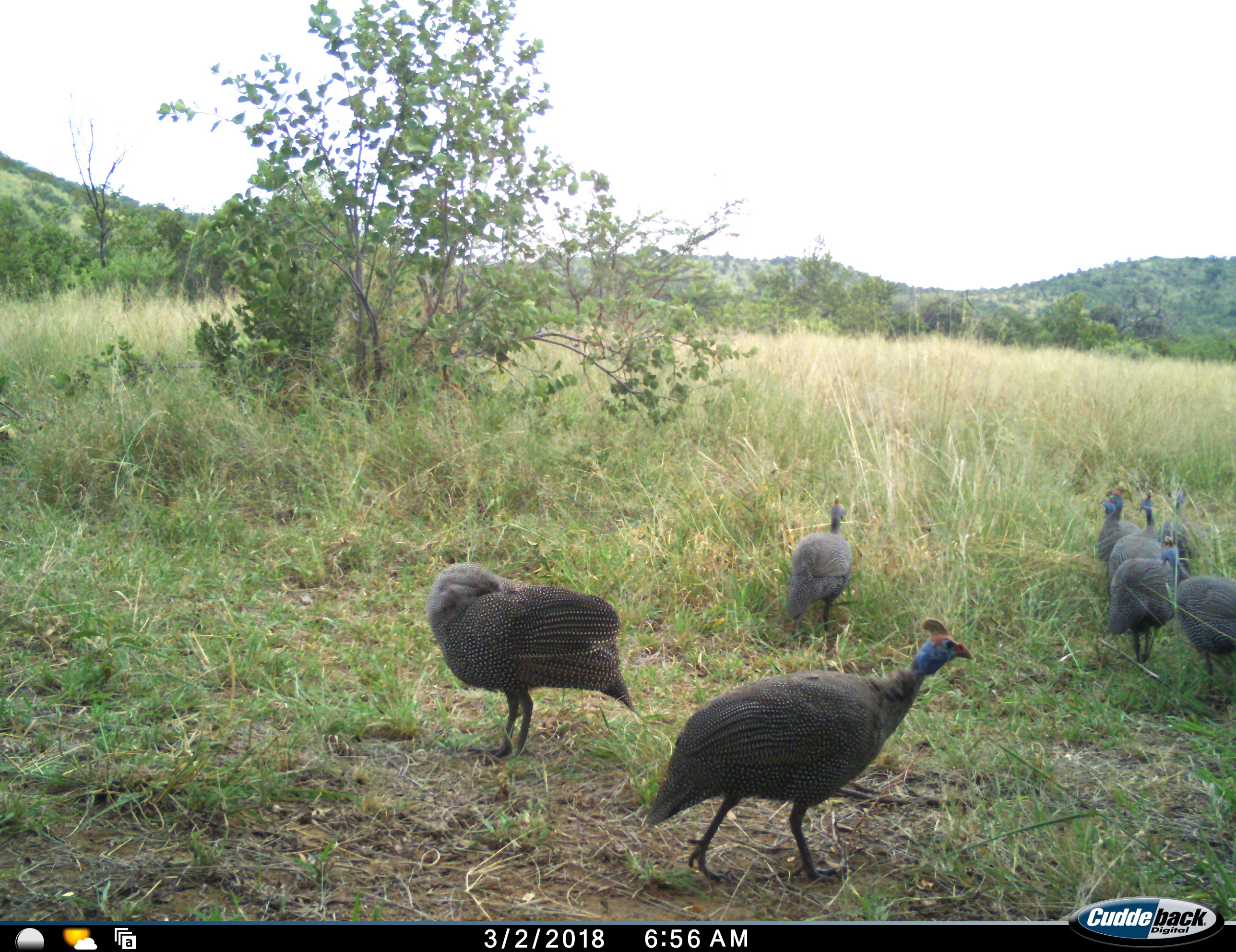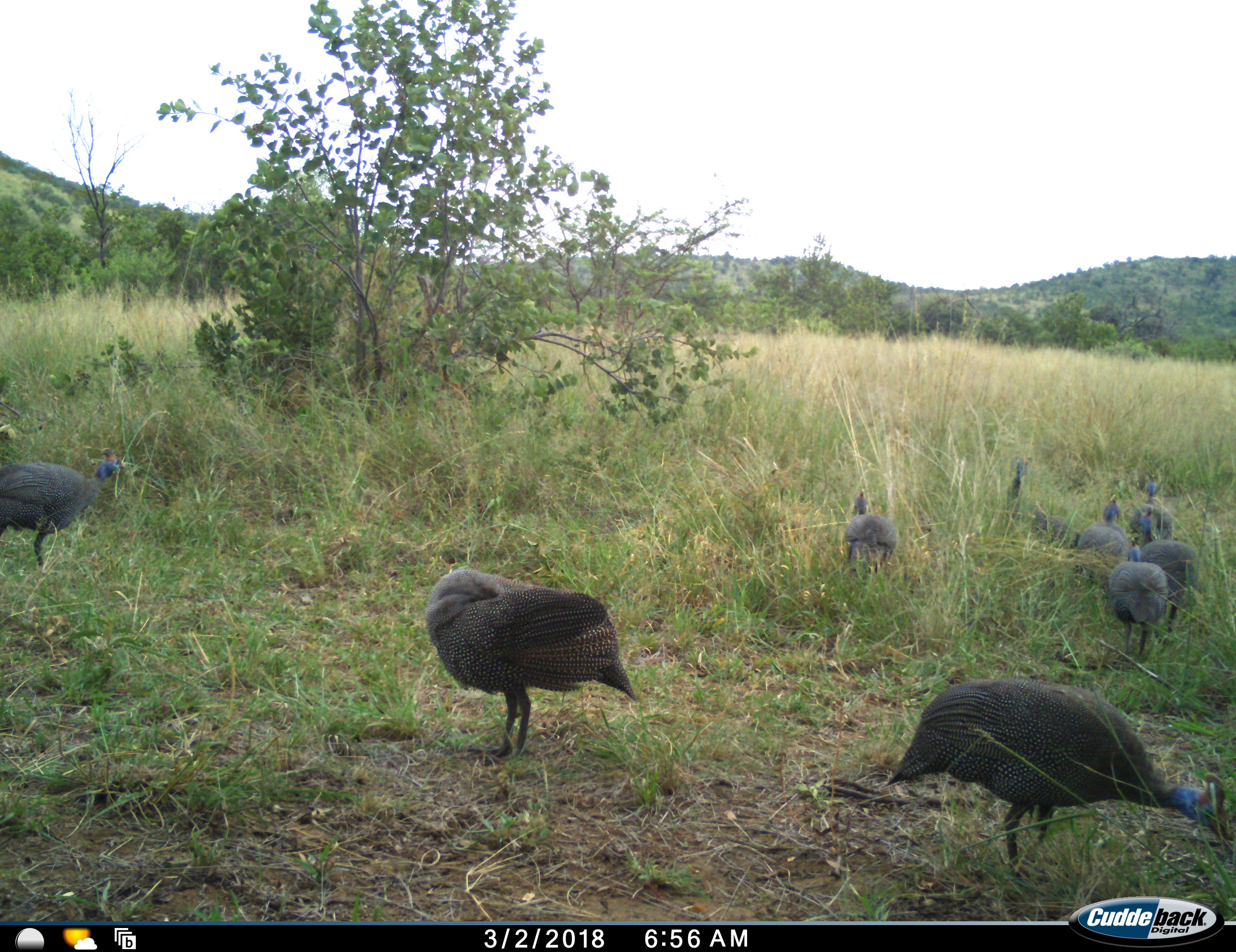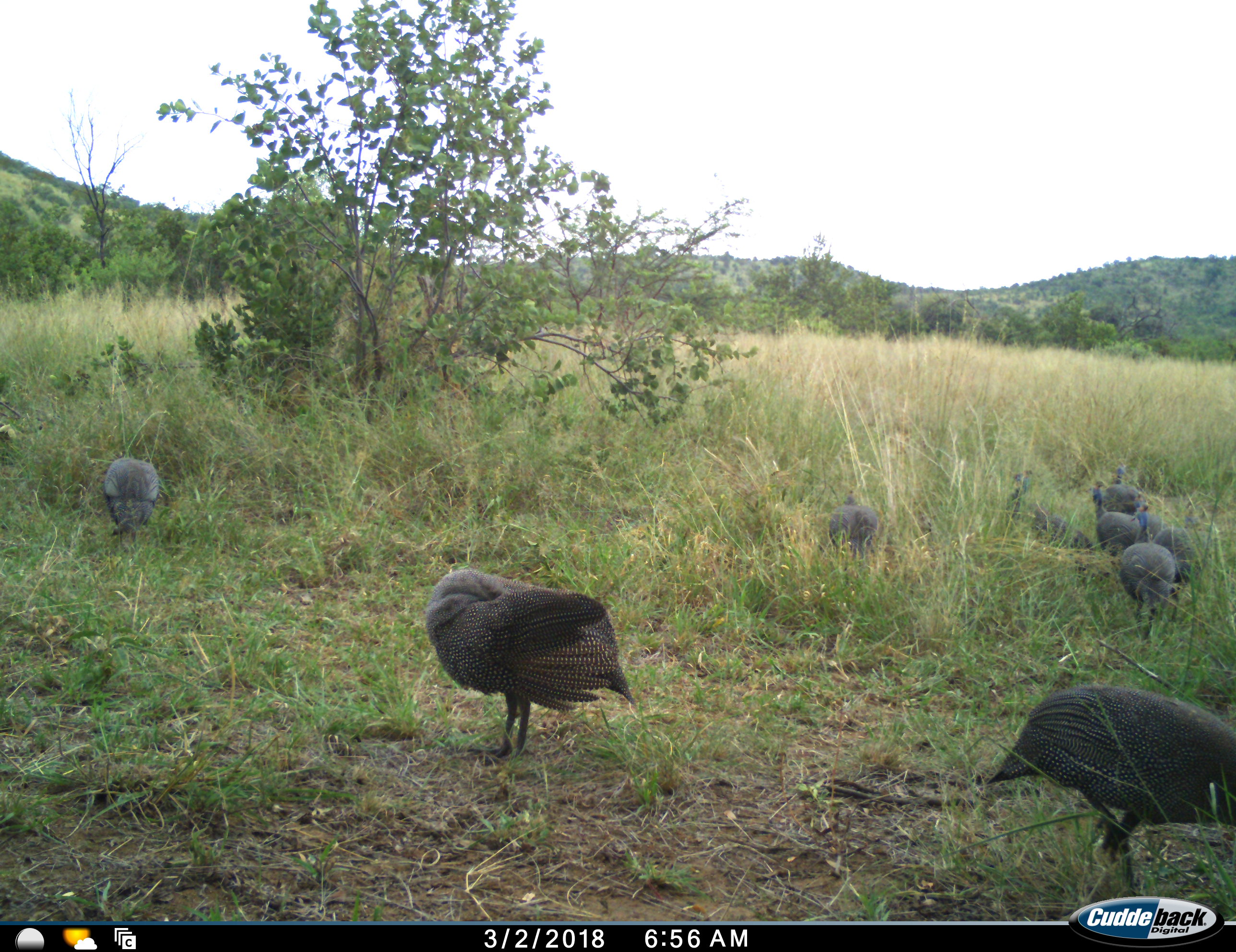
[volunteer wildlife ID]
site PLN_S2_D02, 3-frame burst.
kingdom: Animalia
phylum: Chordata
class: Aves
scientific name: Aves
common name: bird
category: birdother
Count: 9.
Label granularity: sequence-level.